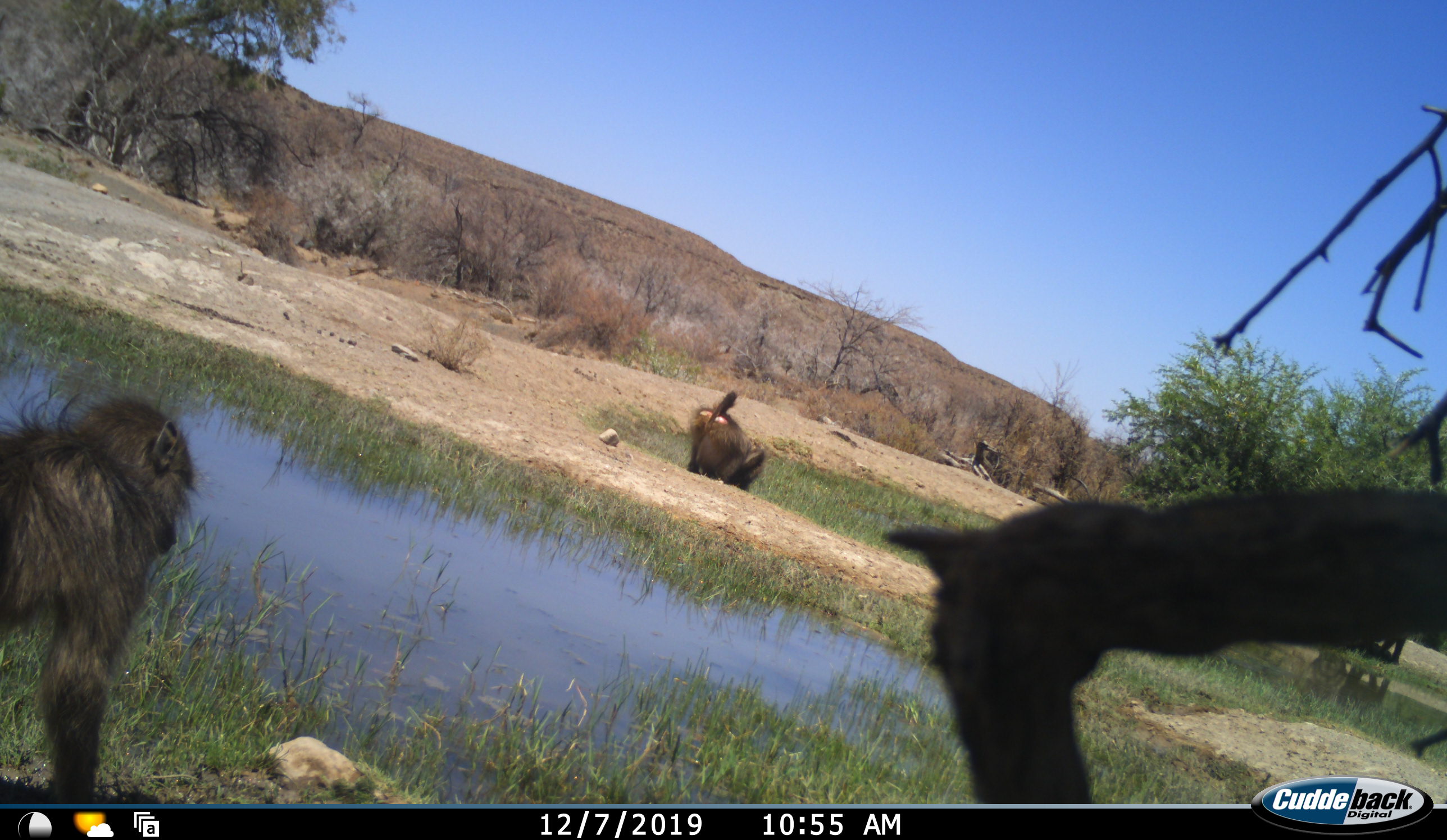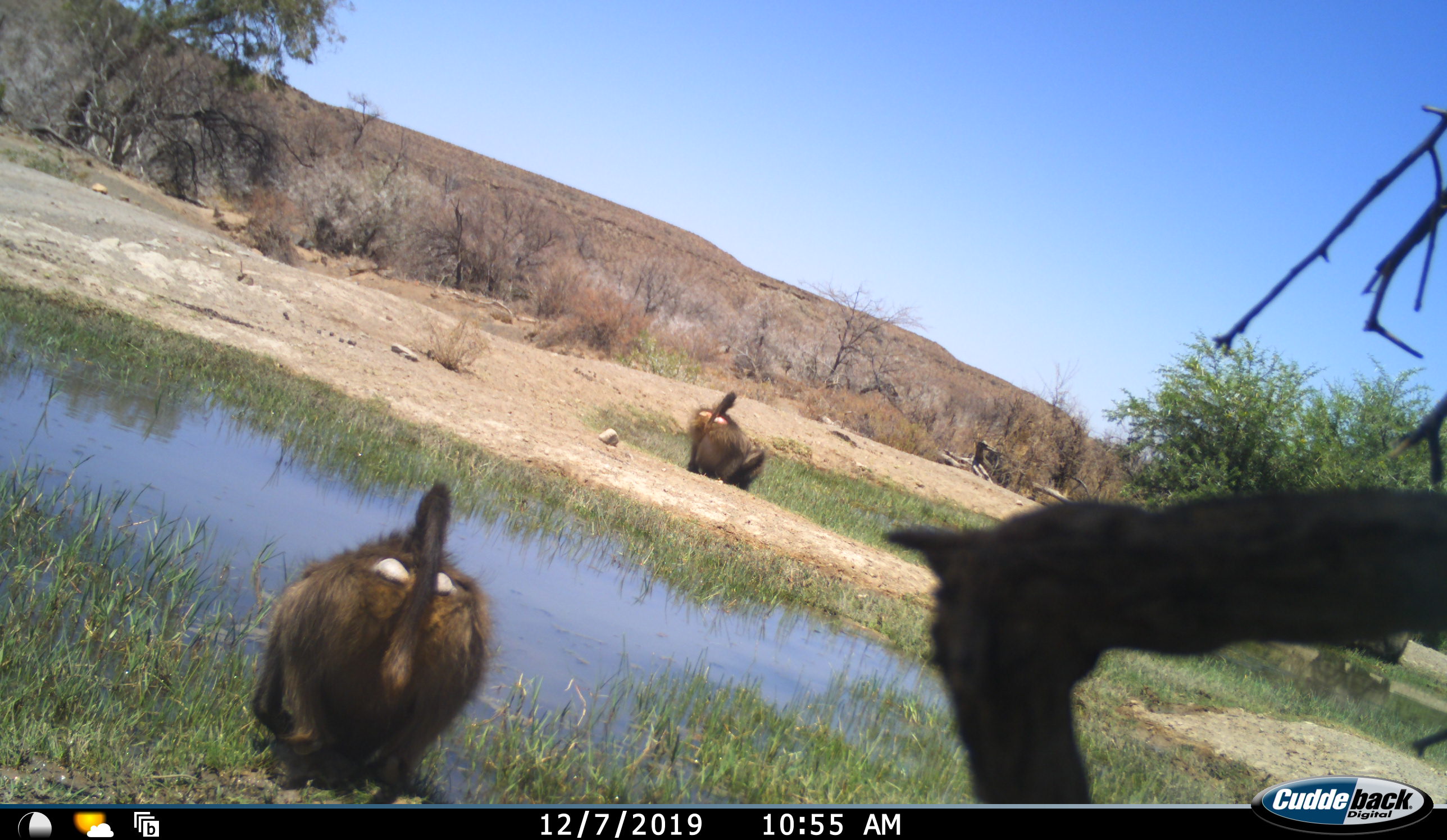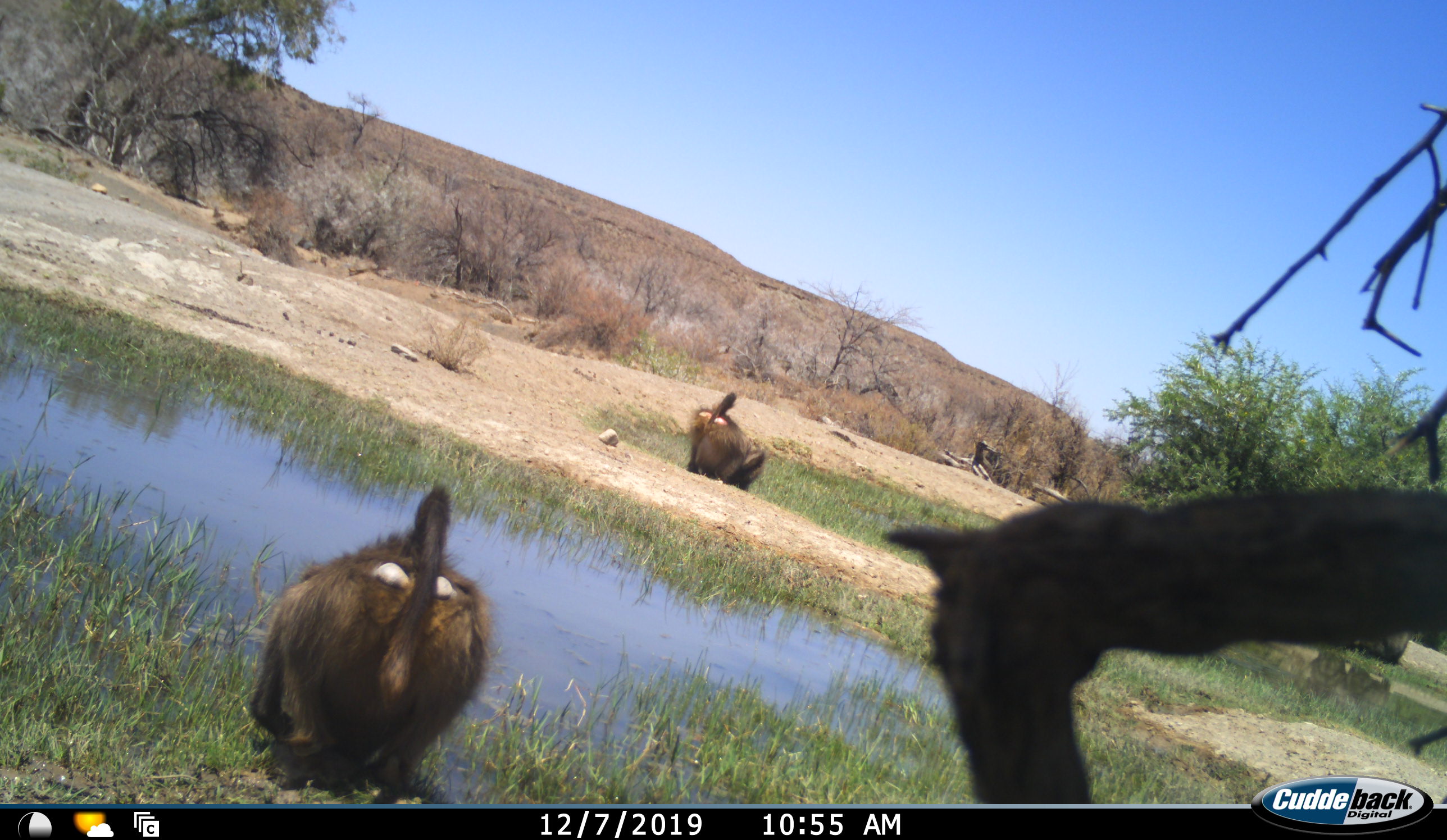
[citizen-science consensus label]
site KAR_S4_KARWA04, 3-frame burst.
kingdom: Animalia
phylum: Chordata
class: Mammalia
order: Primates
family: Cercopithecidae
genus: Papio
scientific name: Papio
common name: baboon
Baboon (Papio), count 2. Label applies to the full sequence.